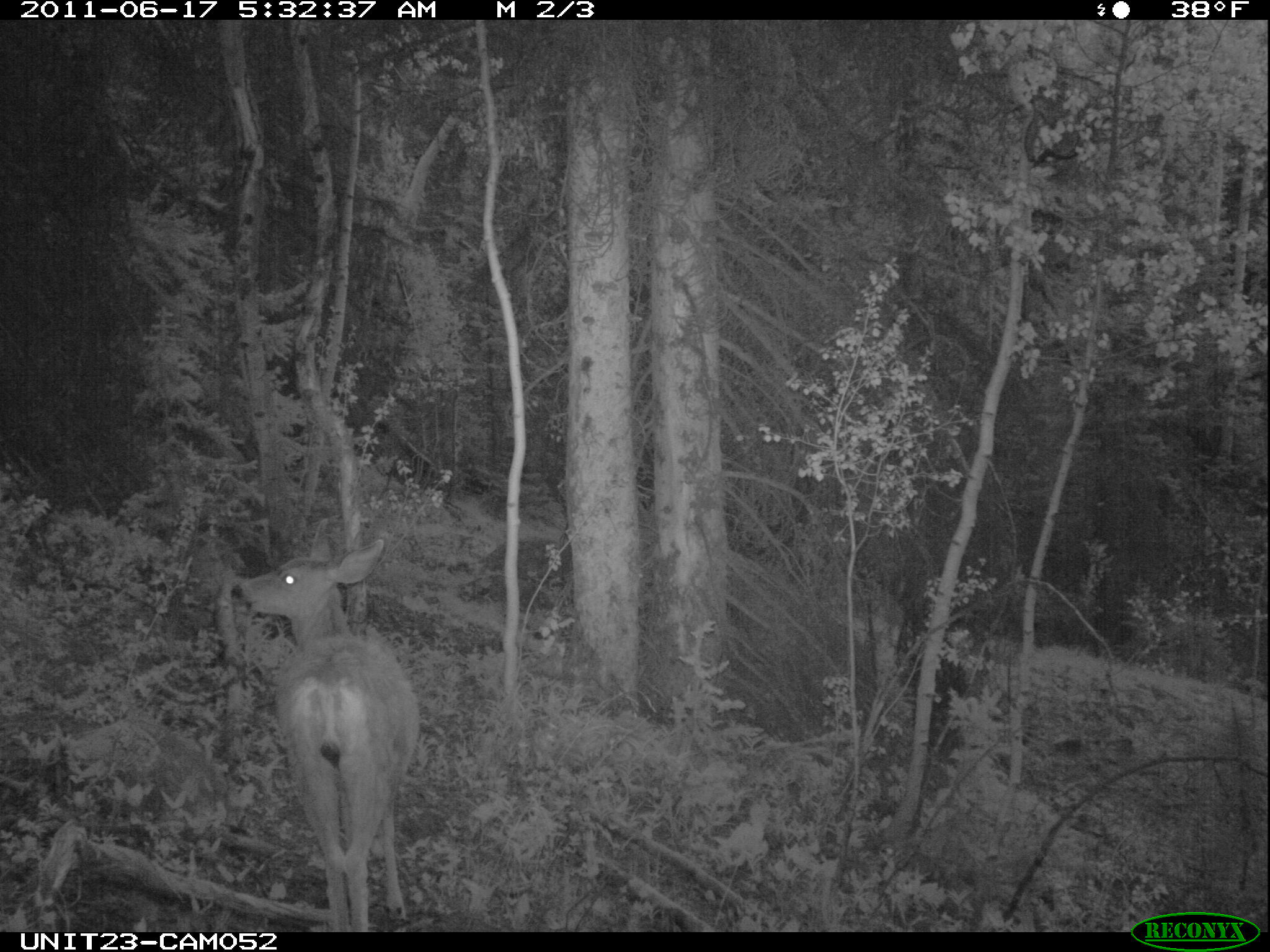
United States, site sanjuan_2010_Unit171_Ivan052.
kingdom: Animalia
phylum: Chordata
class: Mammalia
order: Artiodactyla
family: Cervidae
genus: Odocoileus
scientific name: Odocoileus hemionus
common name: mule deer